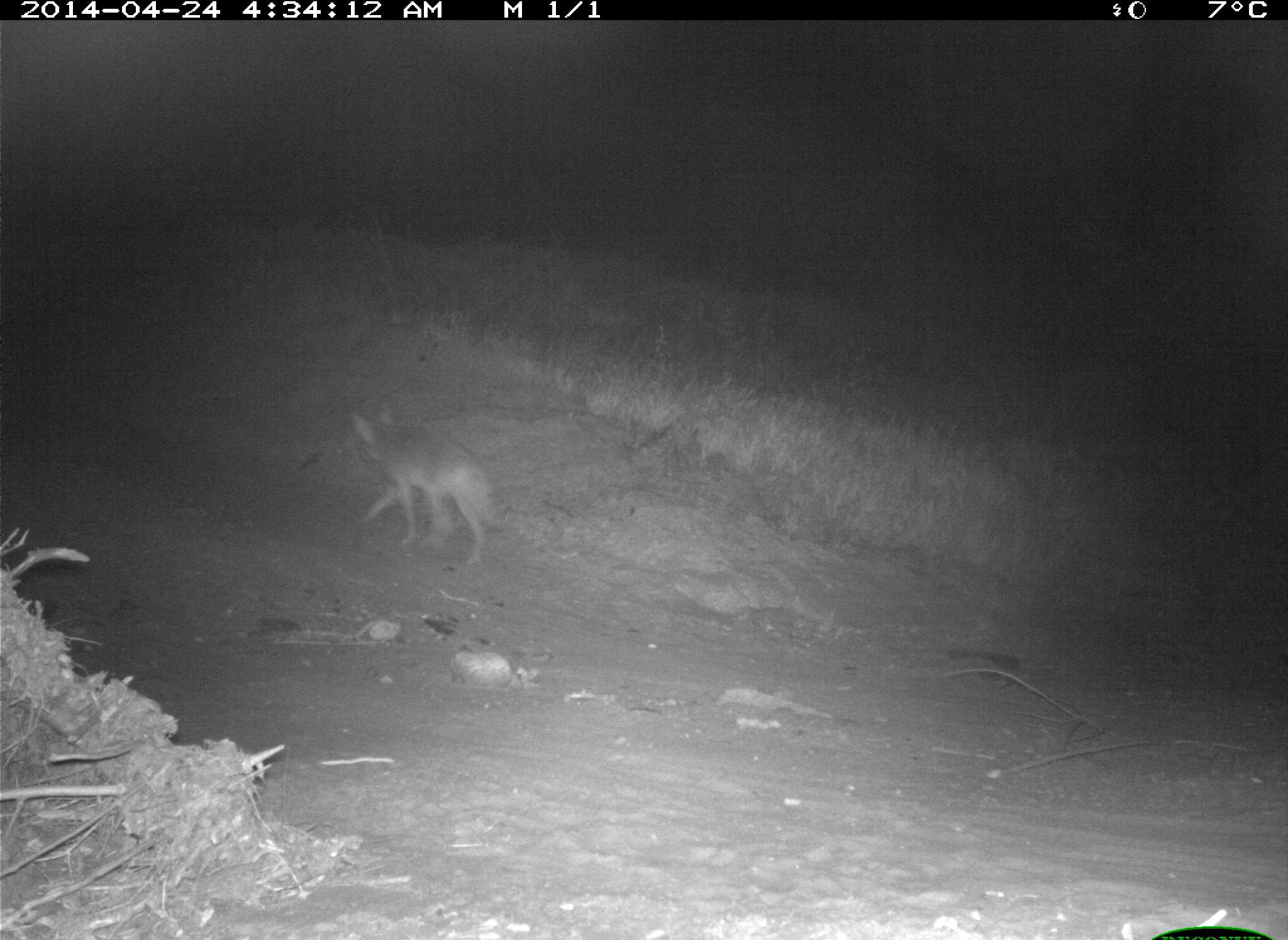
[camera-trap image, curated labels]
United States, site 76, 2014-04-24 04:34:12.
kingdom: Animalia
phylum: Chordata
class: Mammalia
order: Carnivora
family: Canidae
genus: Canis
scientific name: Canis latrans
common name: coyote